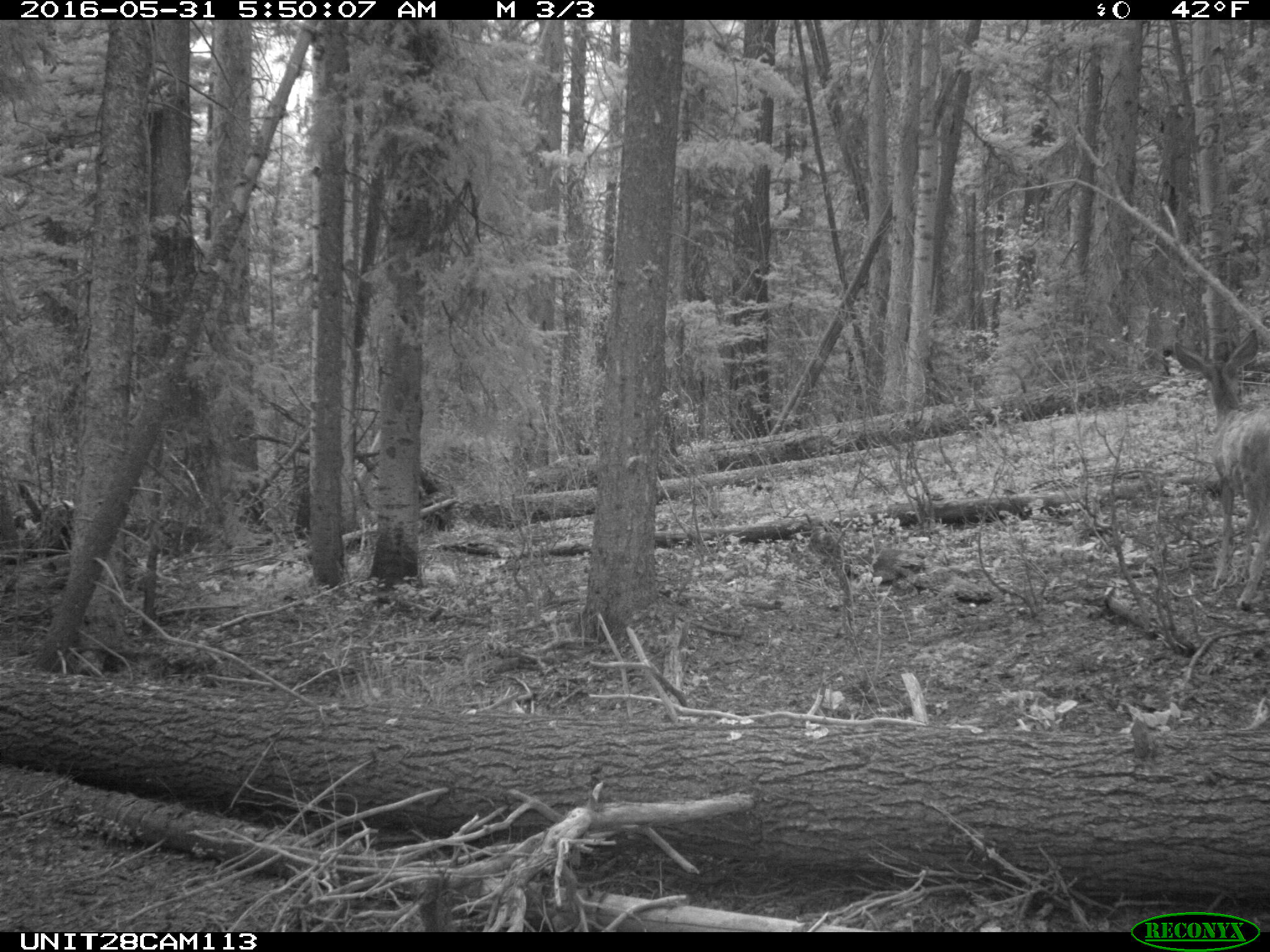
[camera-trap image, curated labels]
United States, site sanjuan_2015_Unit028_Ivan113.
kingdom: Animalia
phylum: Chordata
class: Mammalia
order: Artiodactyla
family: Cervidae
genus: Odocoileus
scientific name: Odocoileus hemionus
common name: mule deer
Odocoileus hemionus (mule deer).